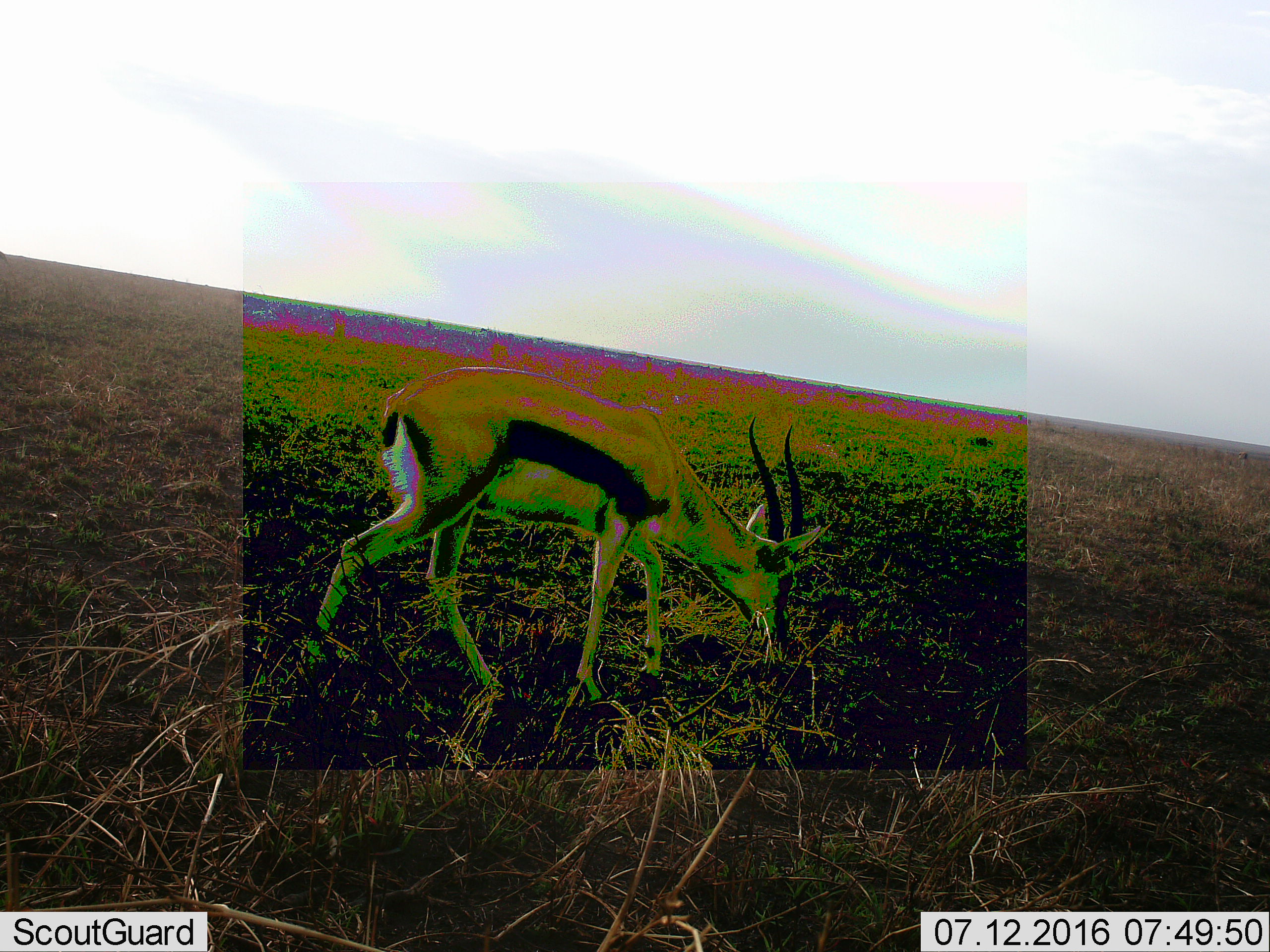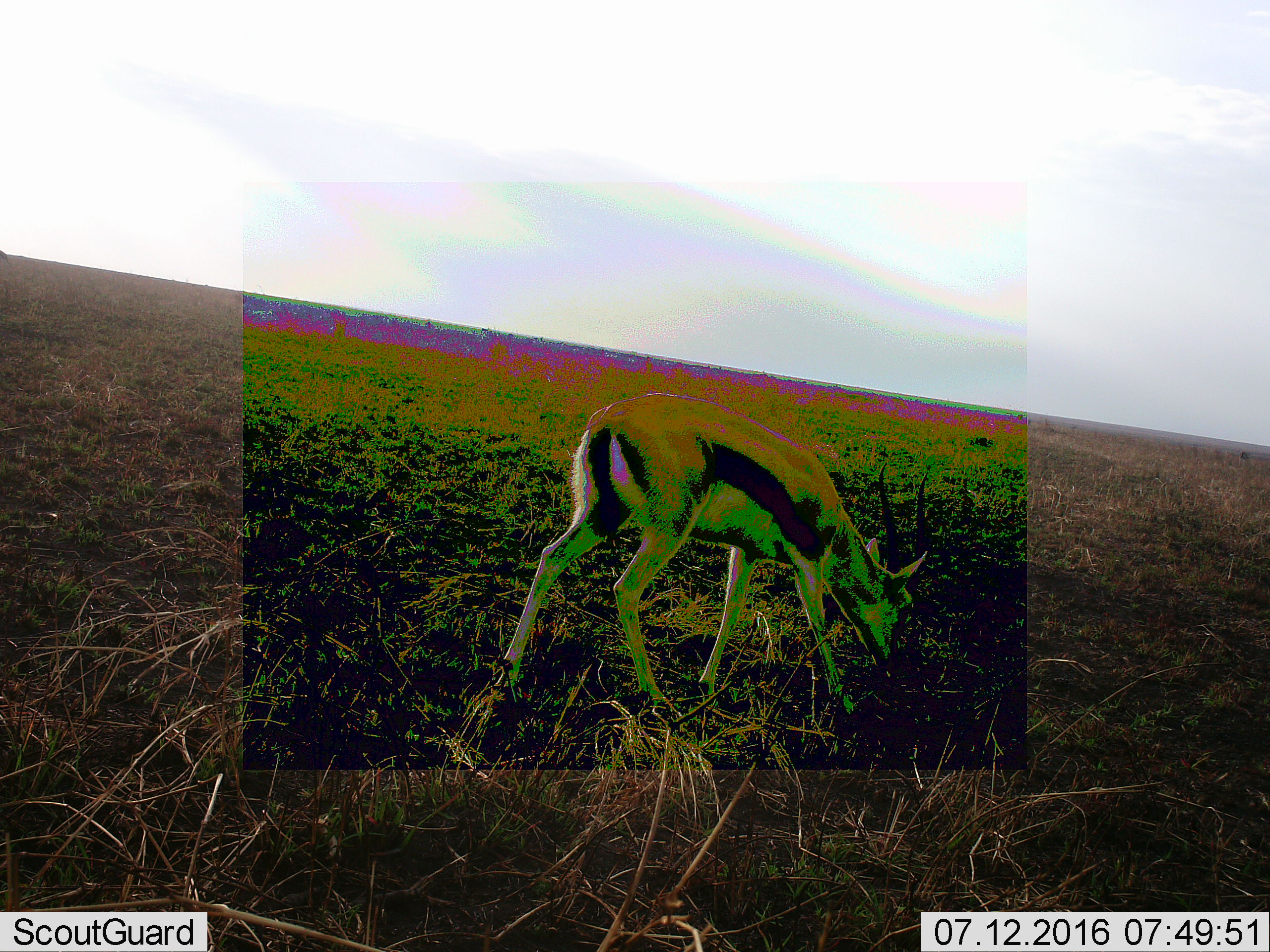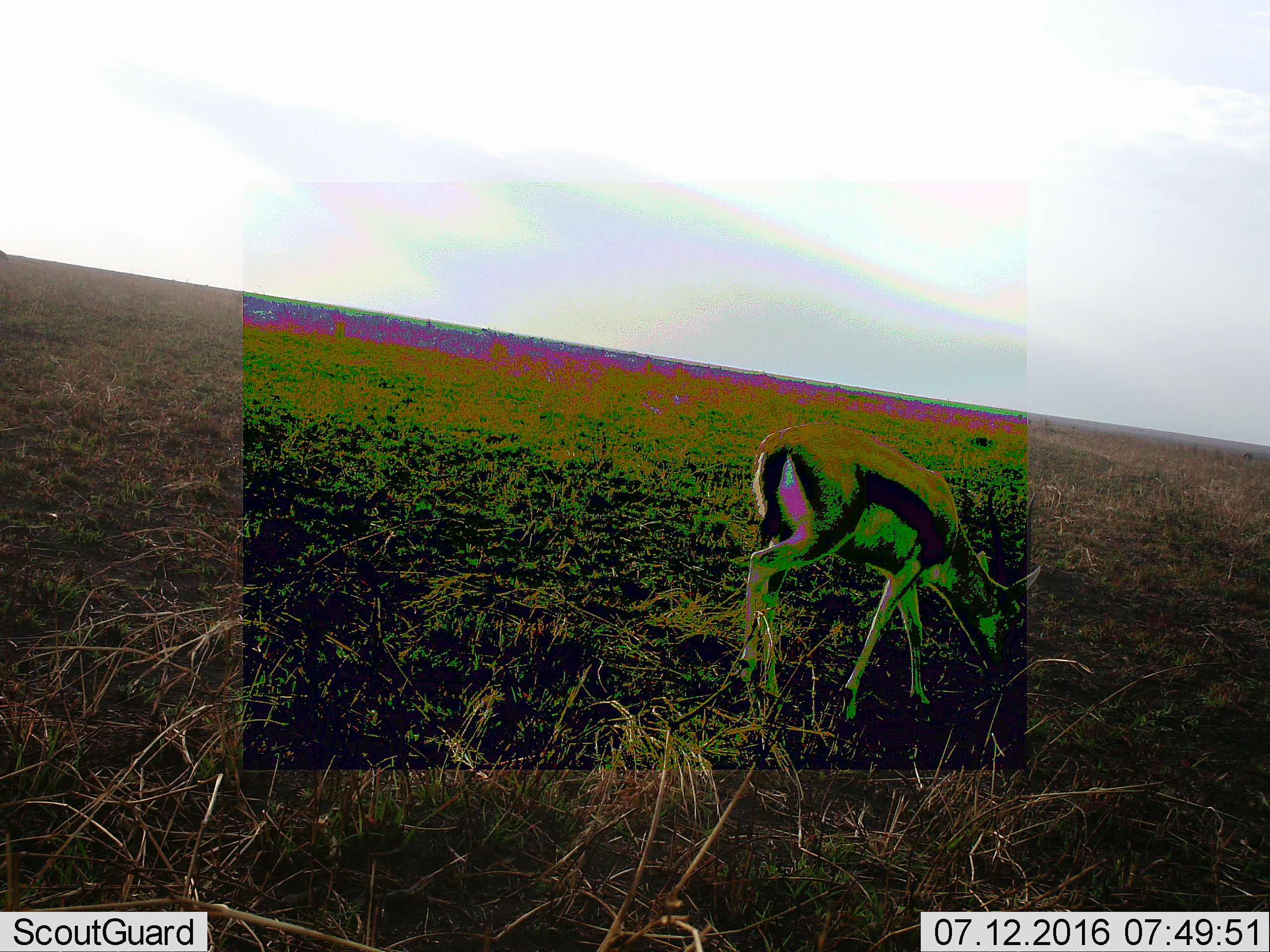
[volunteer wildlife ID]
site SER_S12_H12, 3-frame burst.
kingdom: Animalia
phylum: Chordata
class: Mammalia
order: Artiodactyla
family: Bovidae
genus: Eudorcas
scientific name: Eudorcas thomsonii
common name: thomson's gazelle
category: gazellethomsons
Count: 1.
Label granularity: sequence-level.